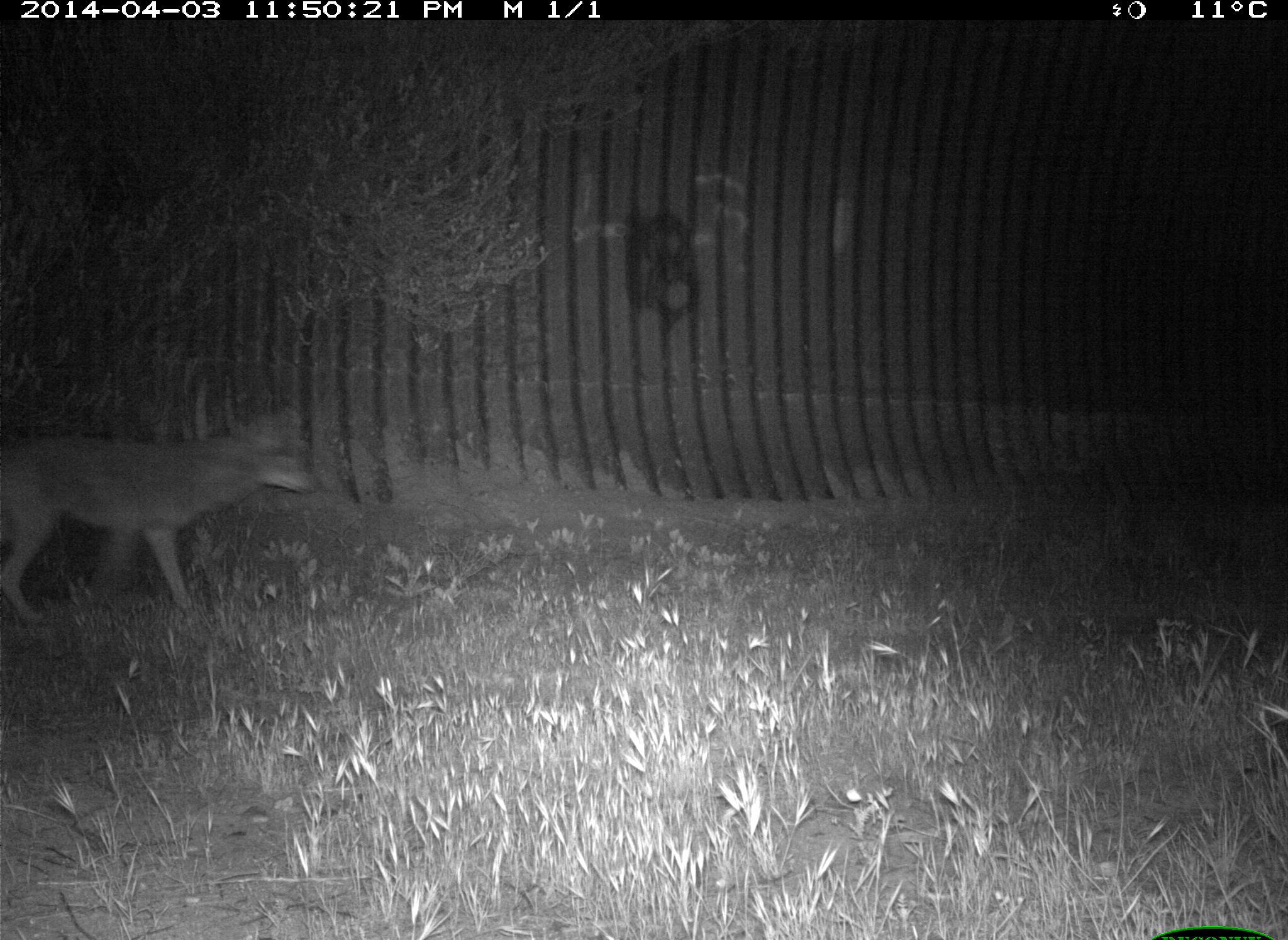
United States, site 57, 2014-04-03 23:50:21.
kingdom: Animalia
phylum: Chordata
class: Mammalia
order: Carnivora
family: Canidae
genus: Canis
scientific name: Canis latrans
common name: coyote